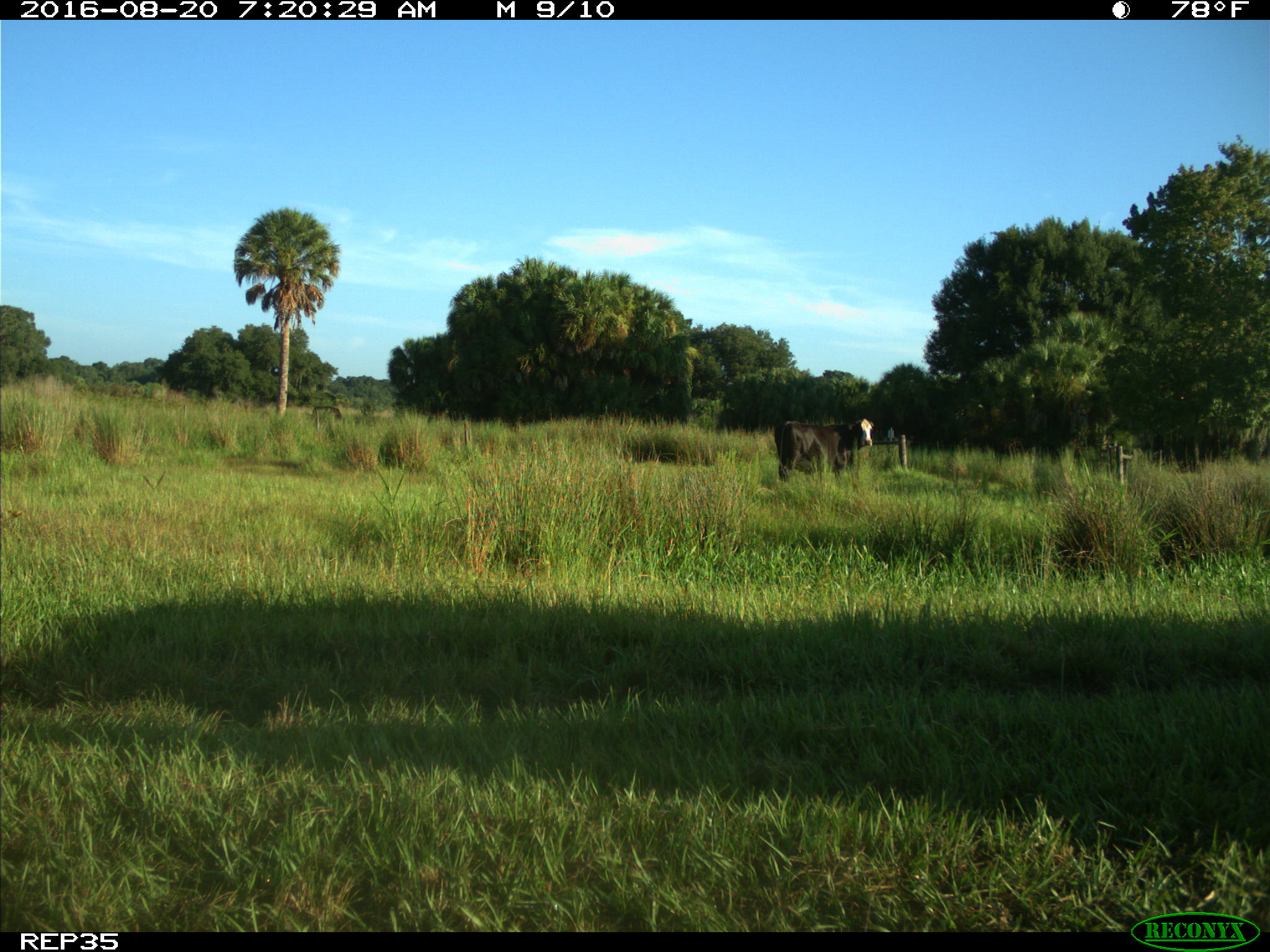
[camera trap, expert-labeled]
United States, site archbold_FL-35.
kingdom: Animalia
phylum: Chordata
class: Mammalia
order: Artiodactyla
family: Bovidae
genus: Bos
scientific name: Bos taurus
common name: domestic cow